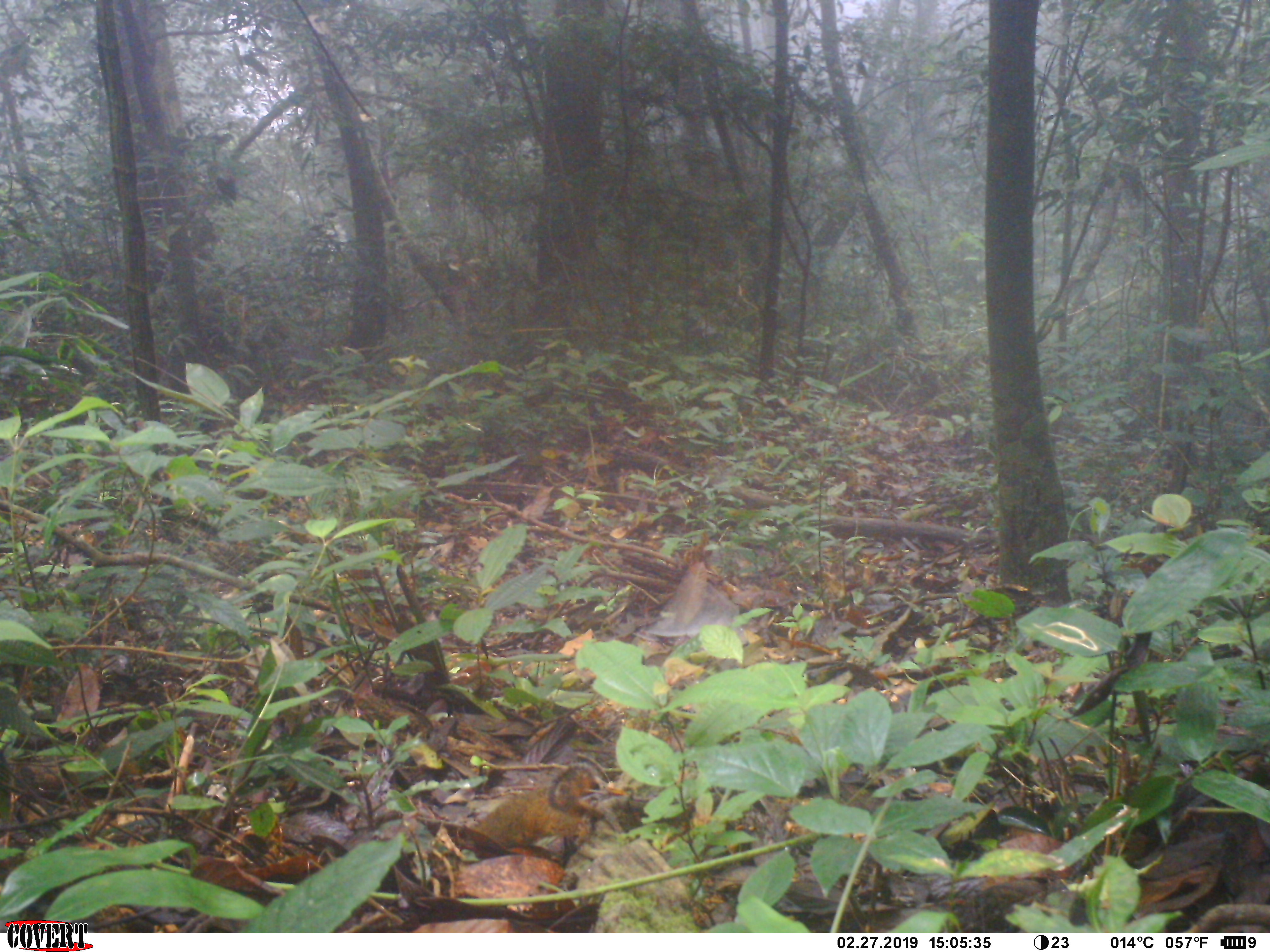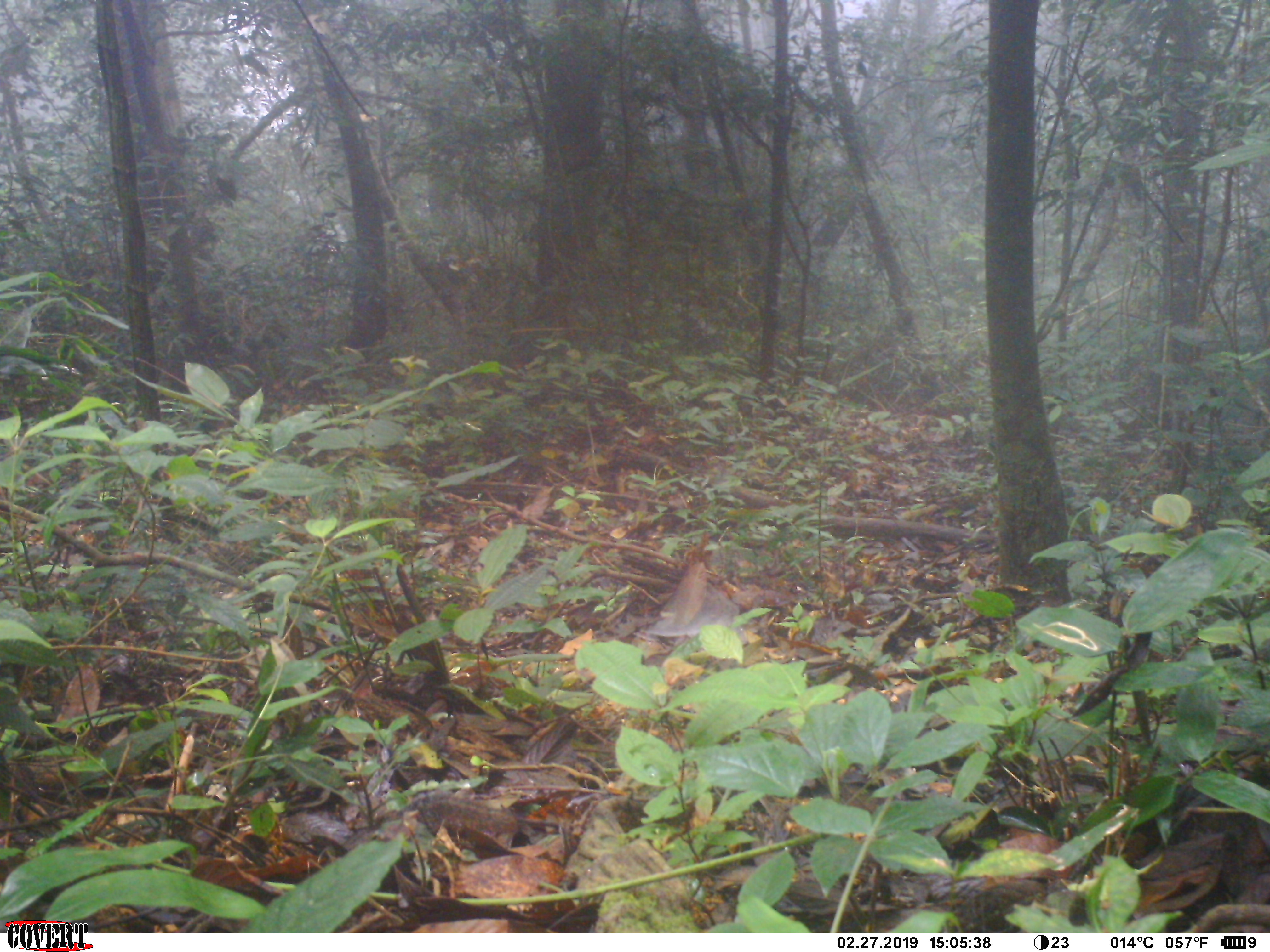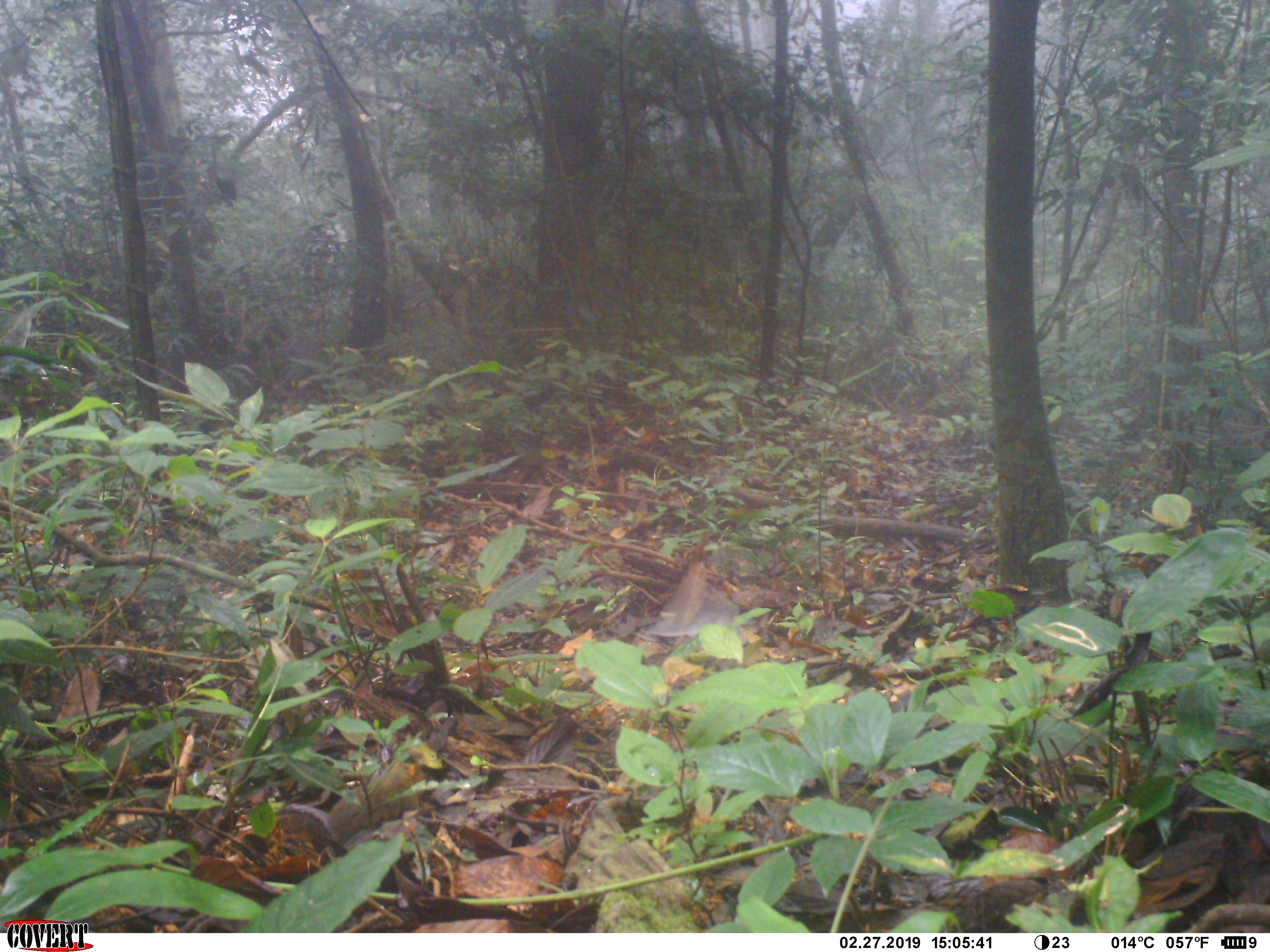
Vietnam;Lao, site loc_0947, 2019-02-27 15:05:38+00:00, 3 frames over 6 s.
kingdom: Animalia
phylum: Chordata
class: Mammalia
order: Rodentia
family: Sciuridae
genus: Dremomys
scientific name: Dremomys rufigenis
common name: red-cheeked squirrel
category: red cheeked squirrel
Red cheeked squirrel (red-cheeked squirrel) (Dremomys rufigenis). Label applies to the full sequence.